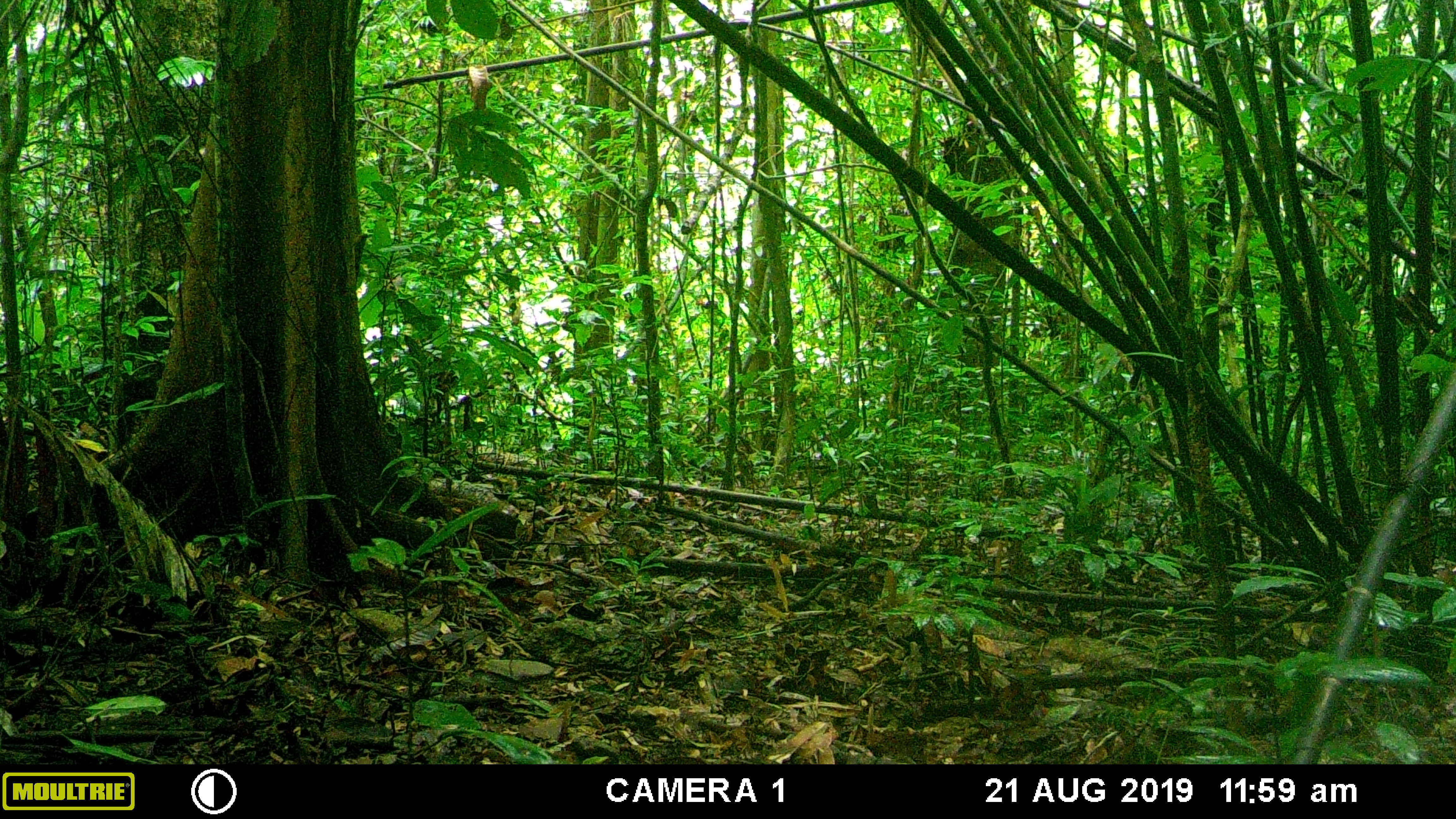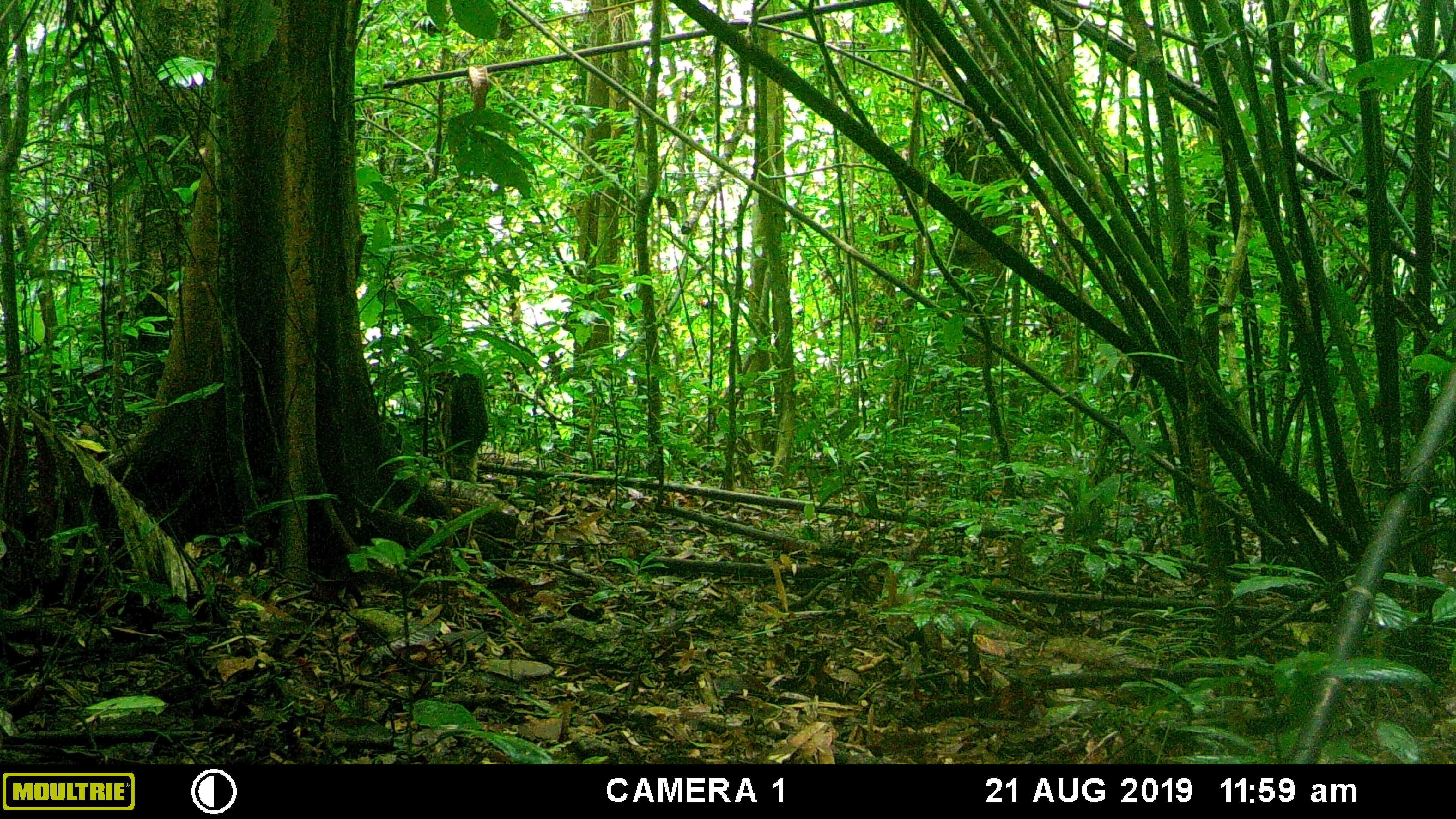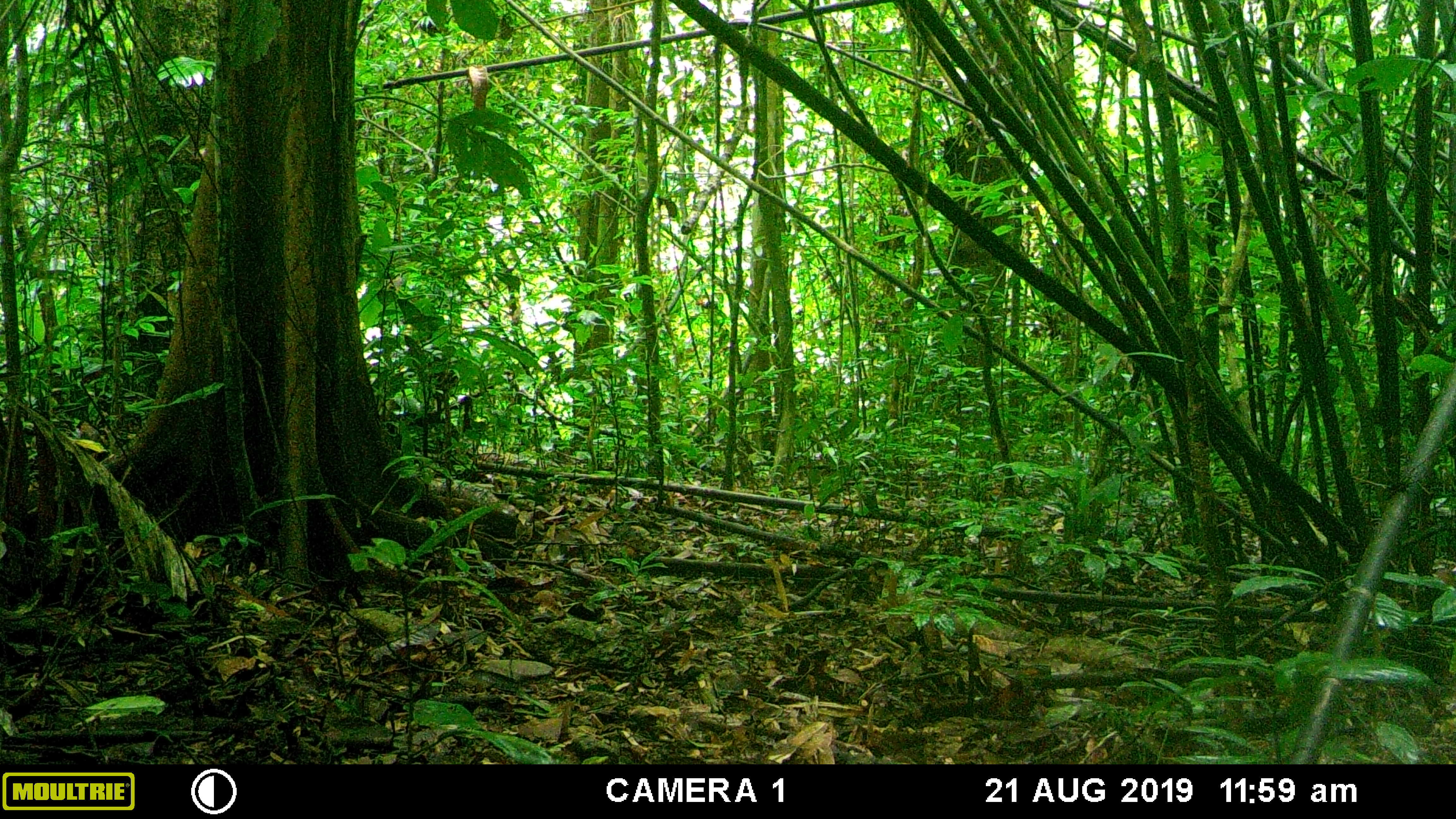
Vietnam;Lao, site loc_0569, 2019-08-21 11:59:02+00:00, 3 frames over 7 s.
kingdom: Animalia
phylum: Chordata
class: Mammalia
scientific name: Mammalia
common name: mammal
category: unidentified small mammal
Unidentified small mammal (mammal) (Mammalia). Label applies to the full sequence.